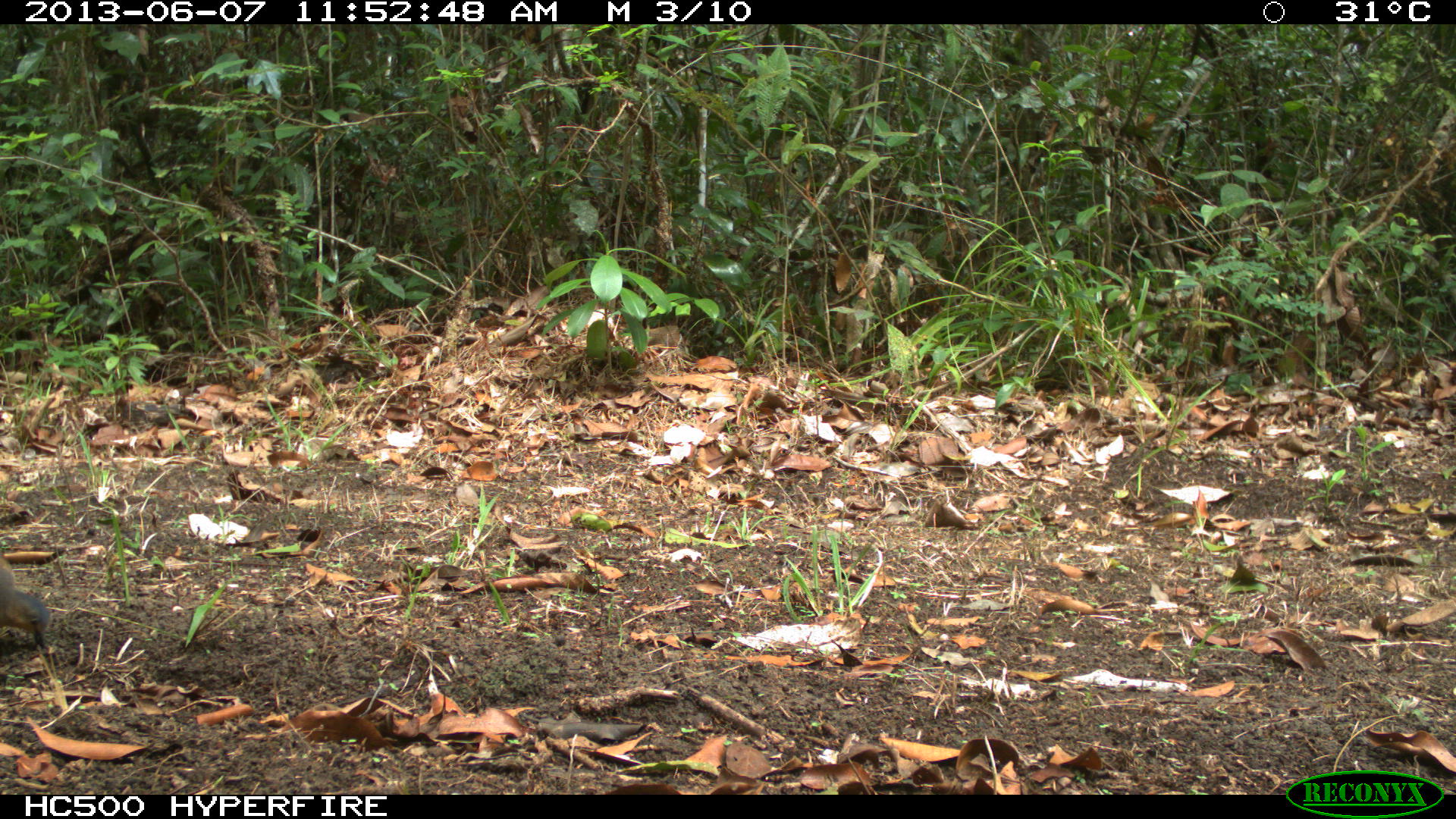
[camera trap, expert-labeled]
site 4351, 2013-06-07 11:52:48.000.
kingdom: Animalia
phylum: Chordata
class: Aves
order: Columbiformes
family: Columbidae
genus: Leptotila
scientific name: Leptotila plumbeiceps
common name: gray-headed dove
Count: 1.